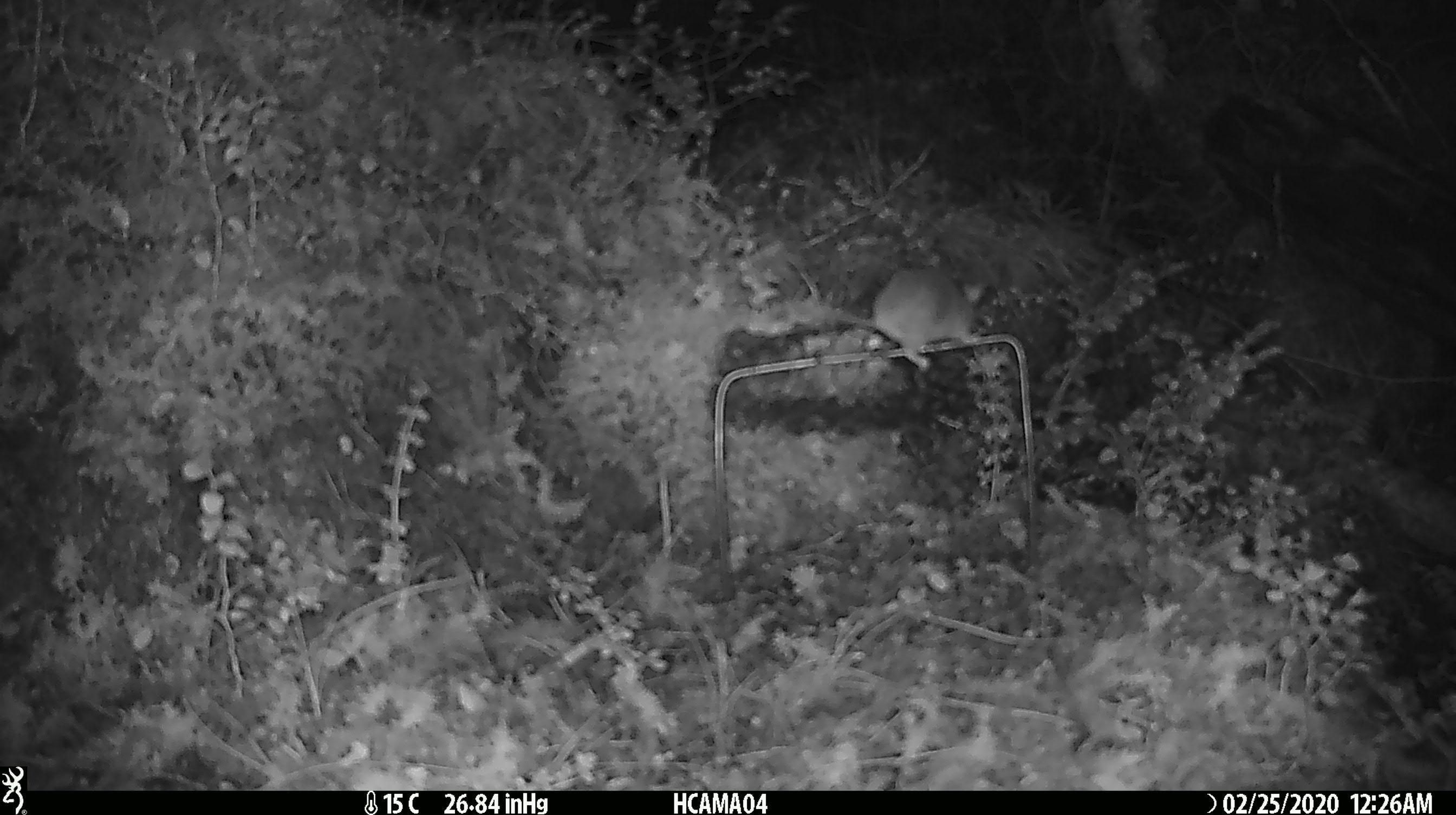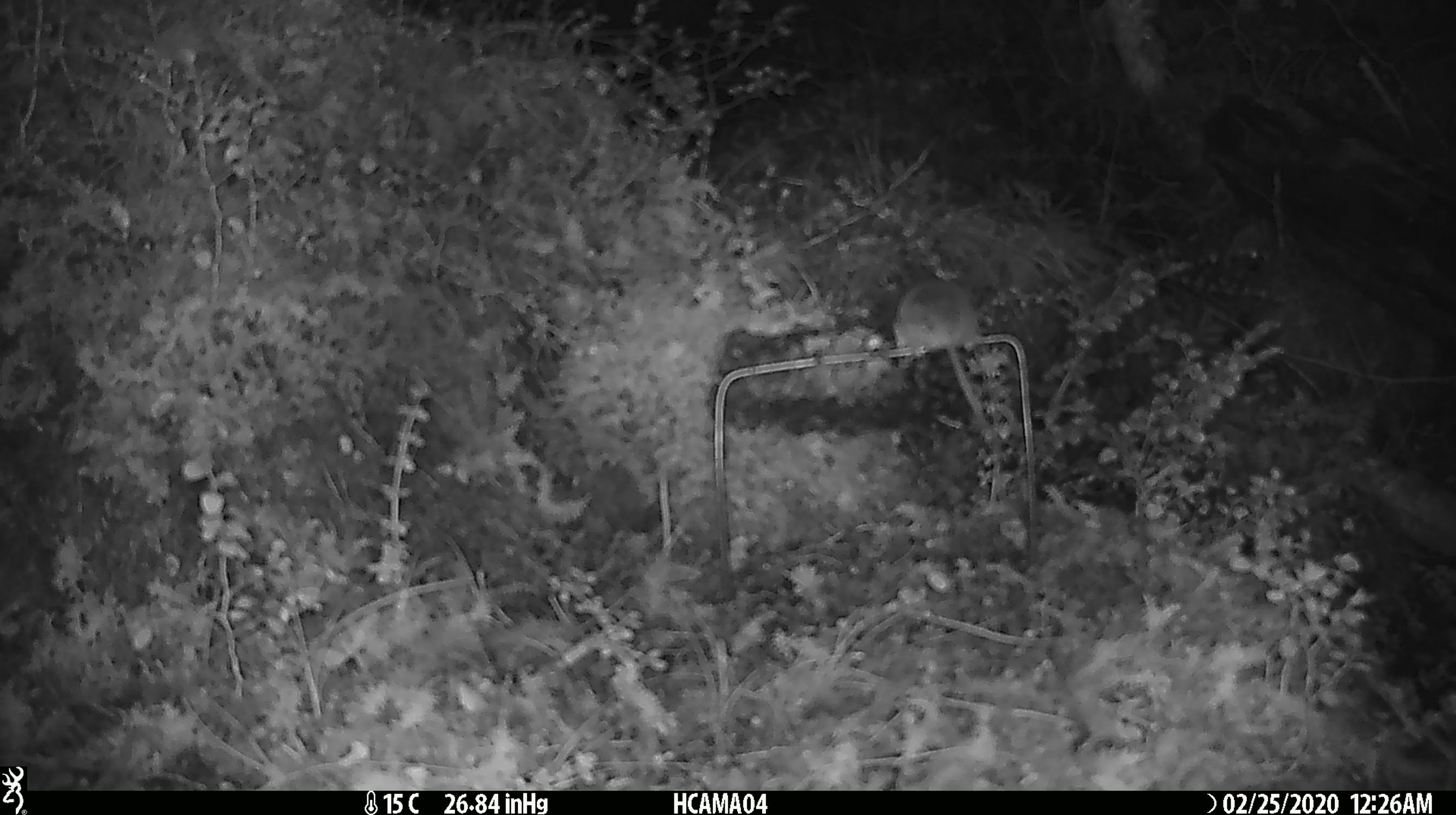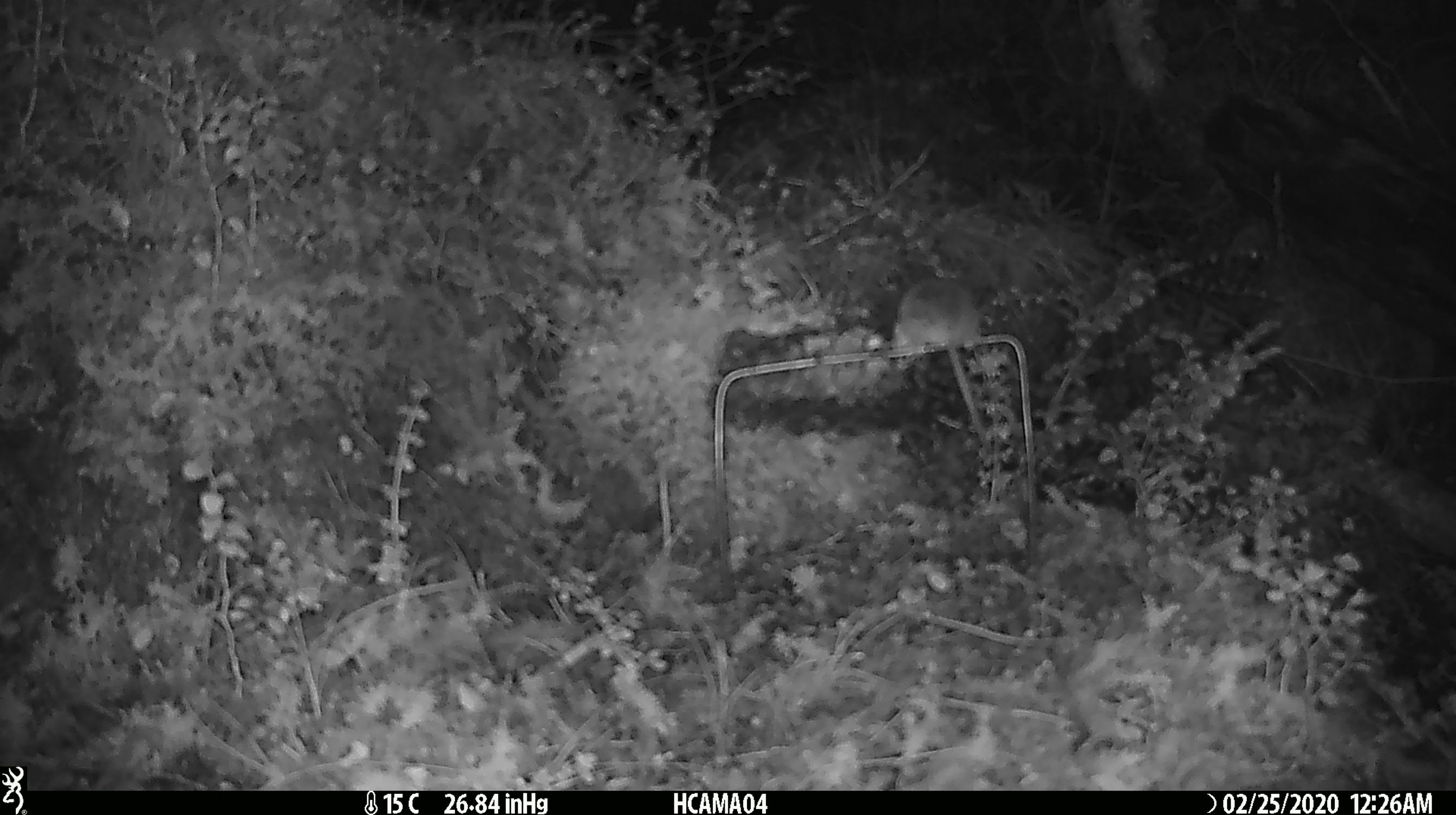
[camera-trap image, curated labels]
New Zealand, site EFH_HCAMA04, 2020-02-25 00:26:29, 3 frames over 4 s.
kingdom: Animalia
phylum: Chordata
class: Mammalia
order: Rodentia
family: Muridae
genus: Mus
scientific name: Mus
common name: mouse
Mouse (Mus).